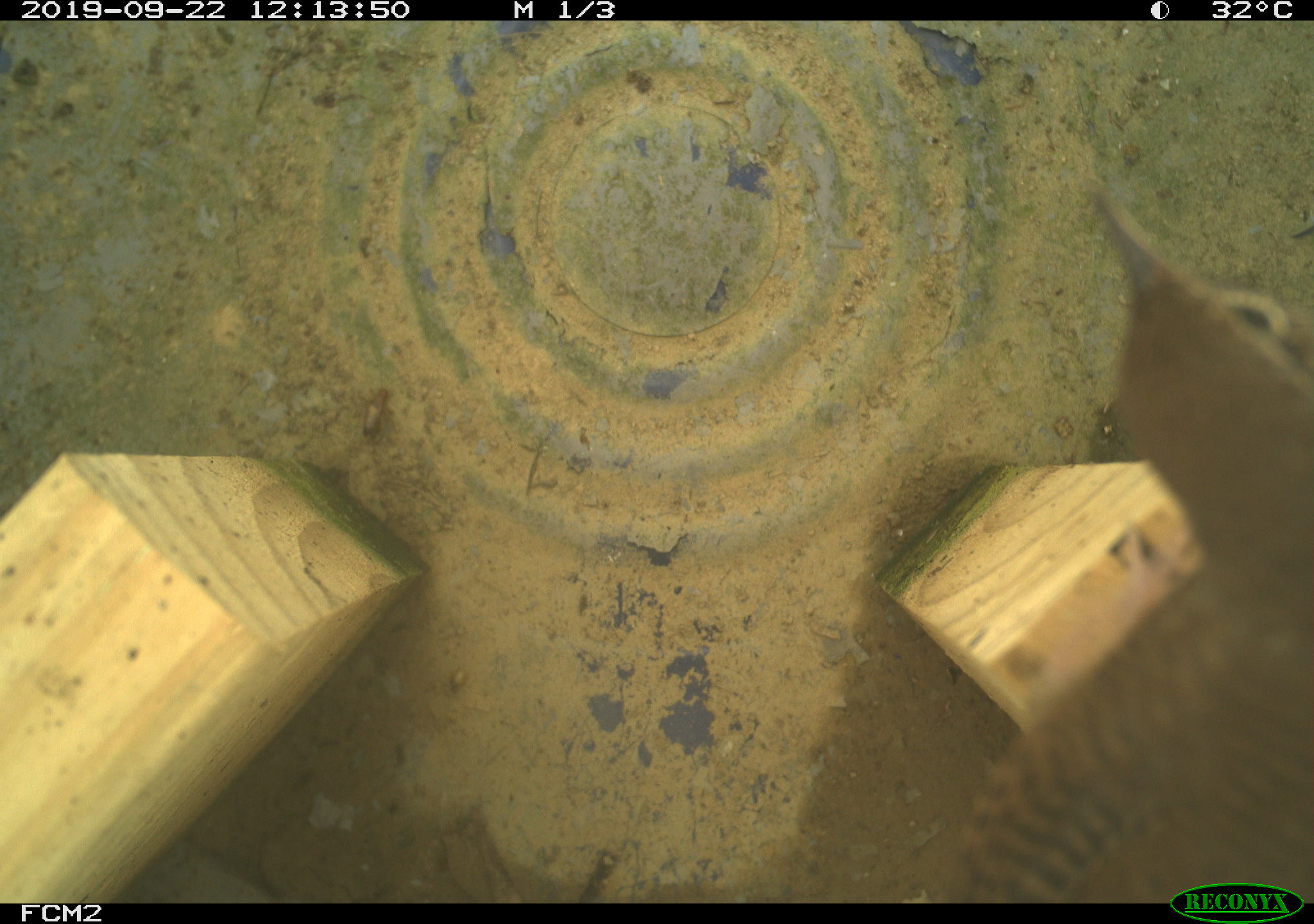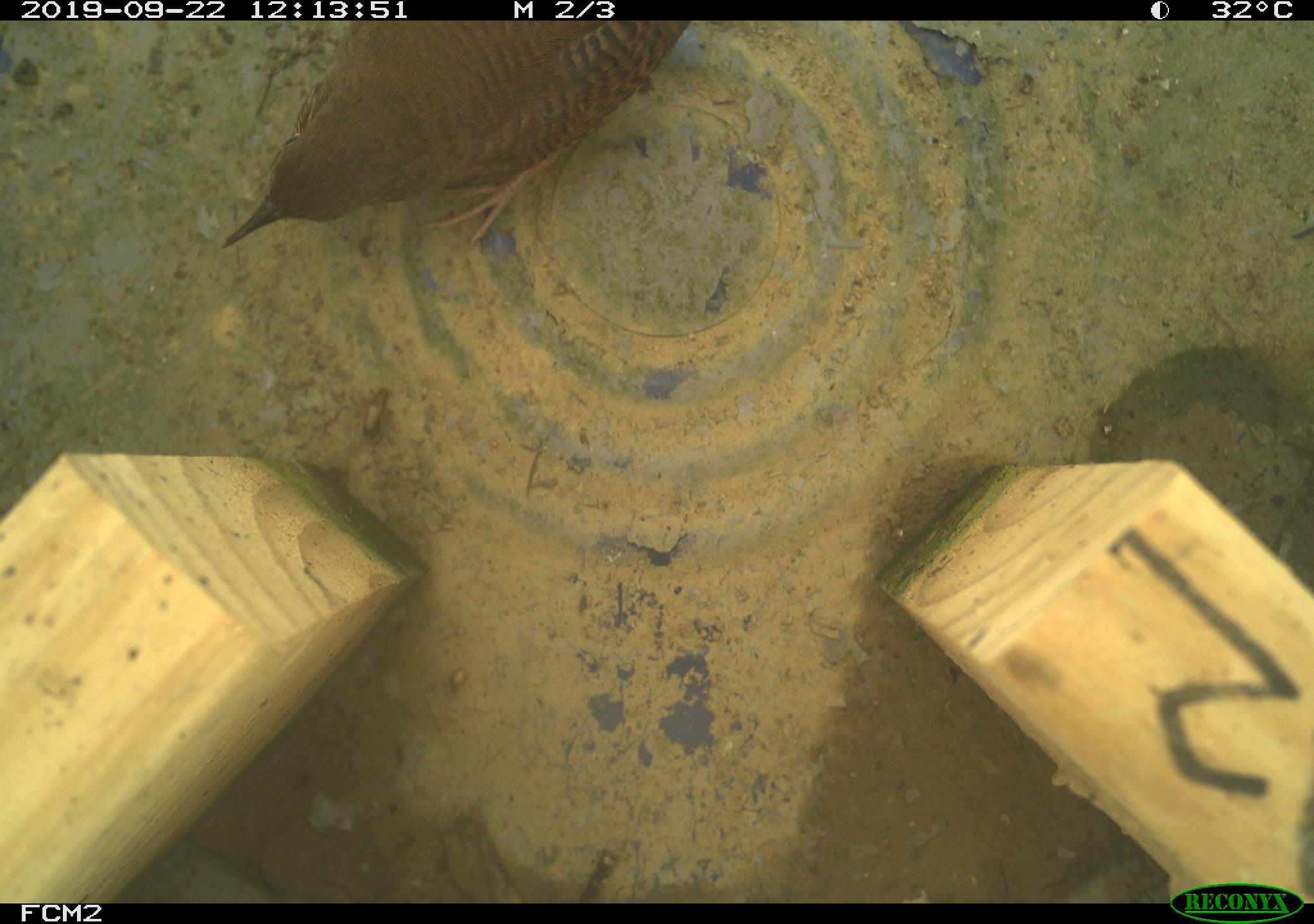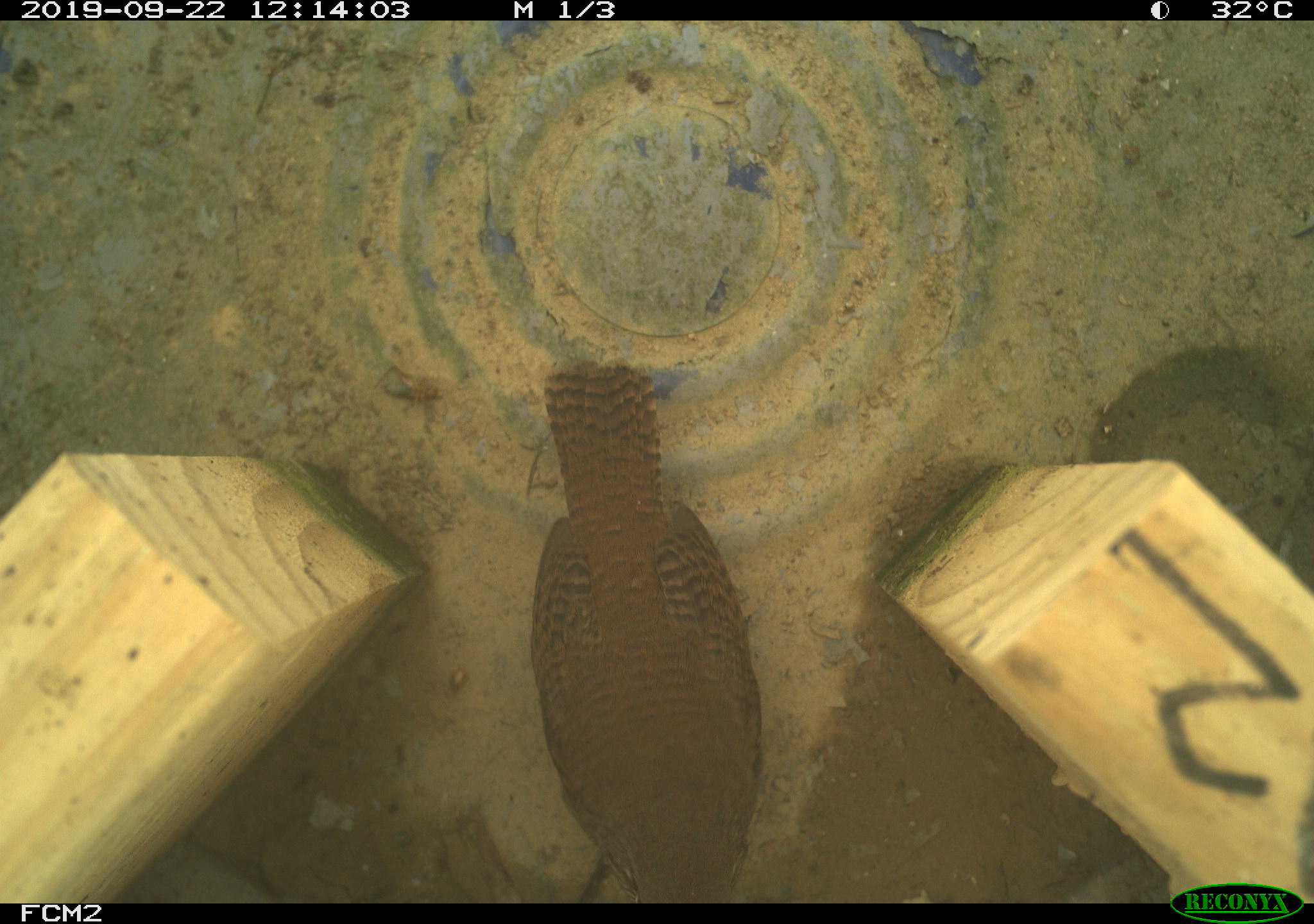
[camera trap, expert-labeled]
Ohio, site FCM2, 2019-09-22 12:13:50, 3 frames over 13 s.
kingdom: Animalia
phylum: Chordata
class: Aves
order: Passeriformes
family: Troglodytidae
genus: Troglodytes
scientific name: Troglodytes aedon aedon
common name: northern house wren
Northern house wren (Troglodytes aedon aedon).